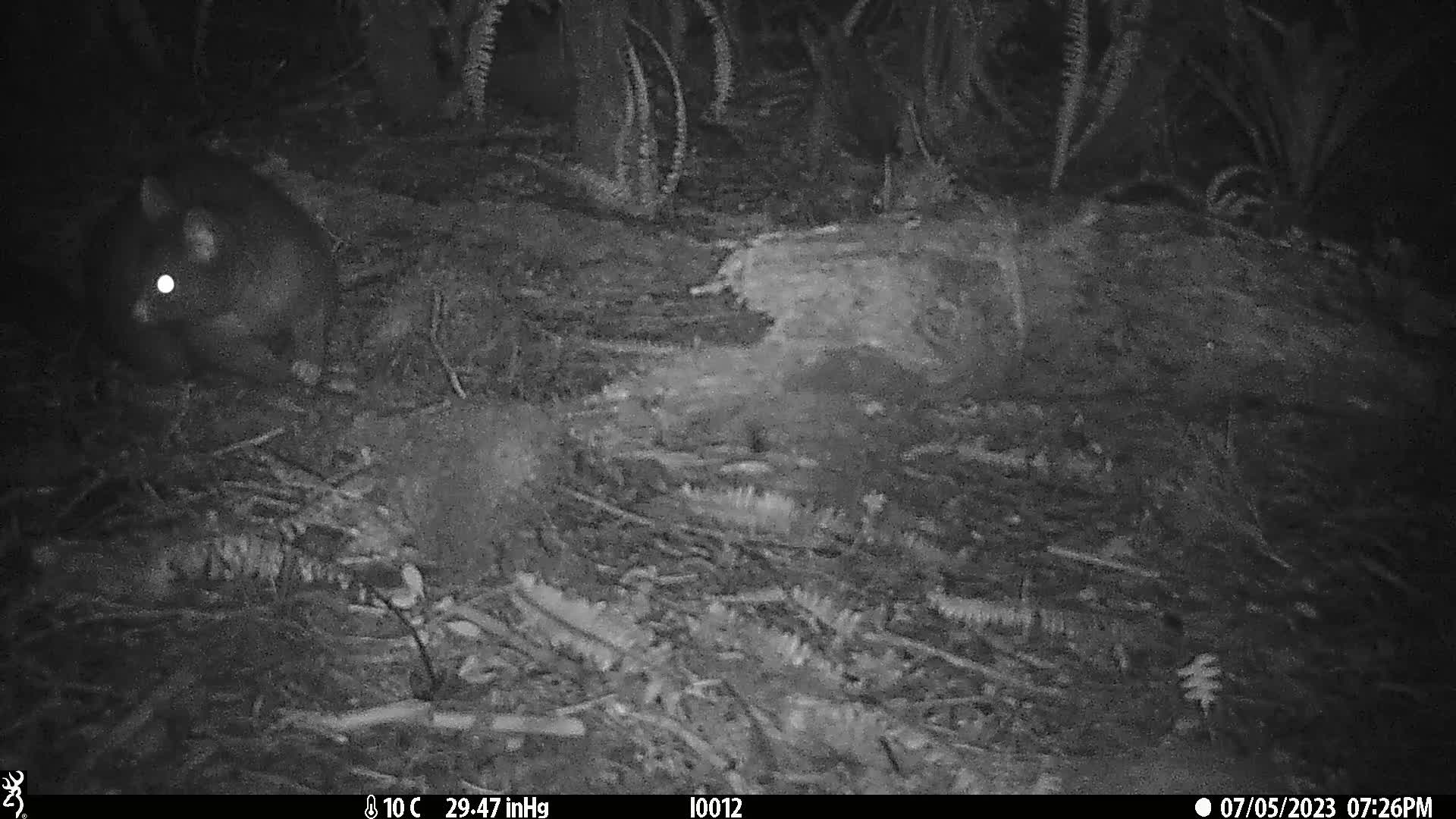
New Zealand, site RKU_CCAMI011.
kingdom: Animalia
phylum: Chordata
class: Mammalia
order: Diprotodontia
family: Phalangeridae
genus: Trichosurus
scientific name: Trichosurus vulpecula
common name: common brushtail possum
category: possum